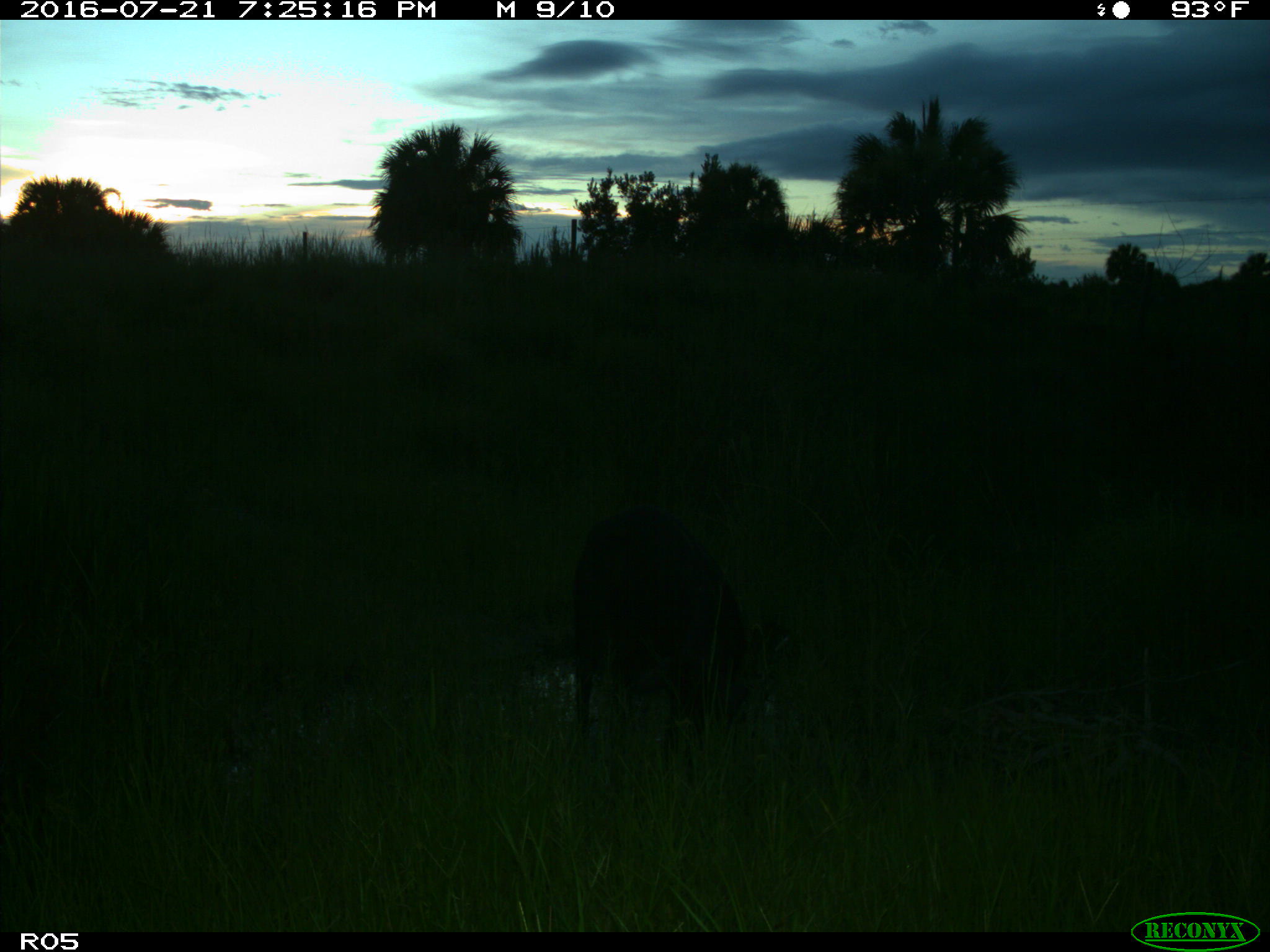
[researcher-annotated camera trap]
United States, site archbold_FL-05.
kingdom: Animalia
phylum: Chordata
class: Mammalia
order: Artiodactyla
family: Suidae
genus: Sus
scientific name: Sus scrofa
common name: wild boar